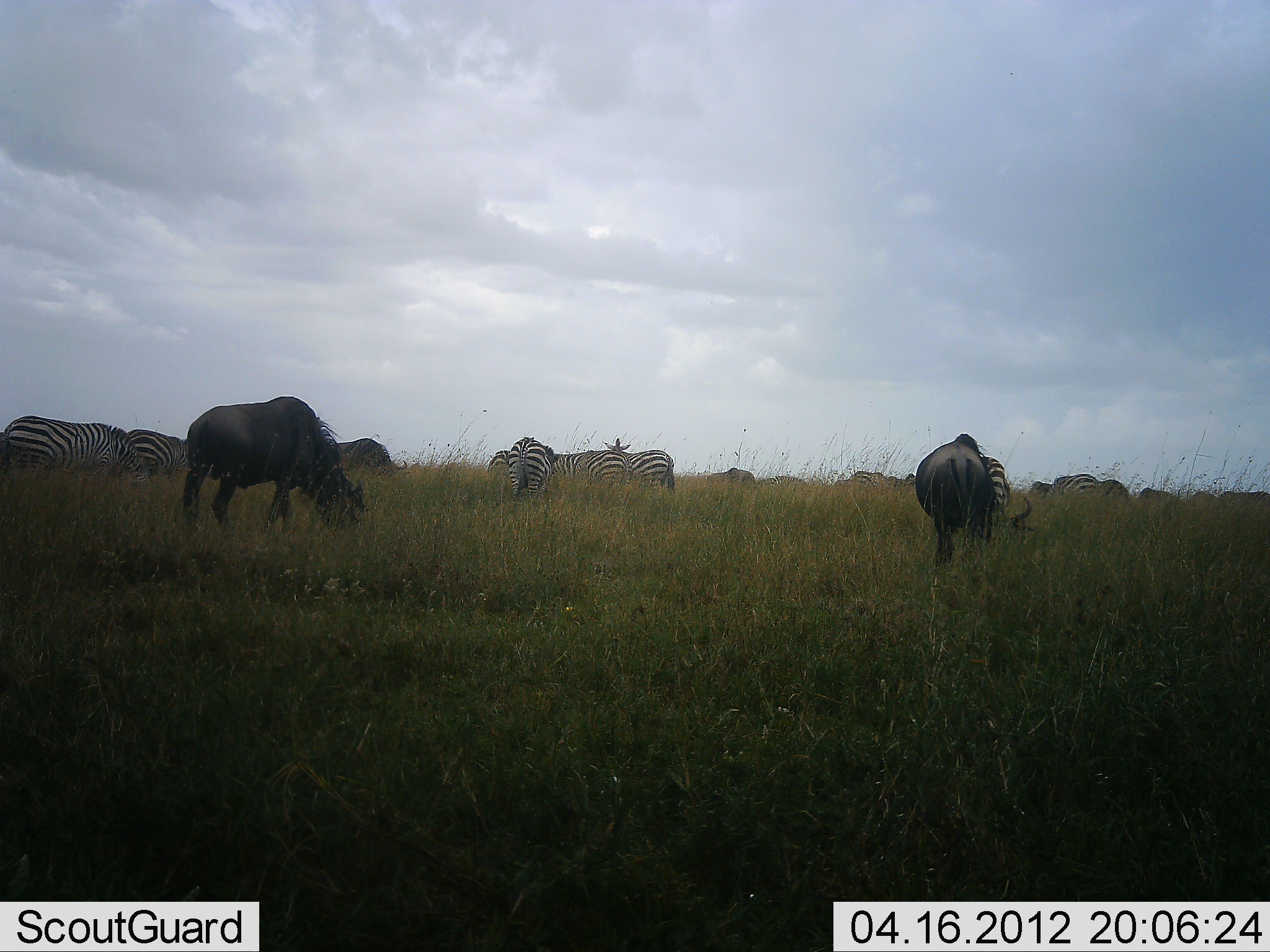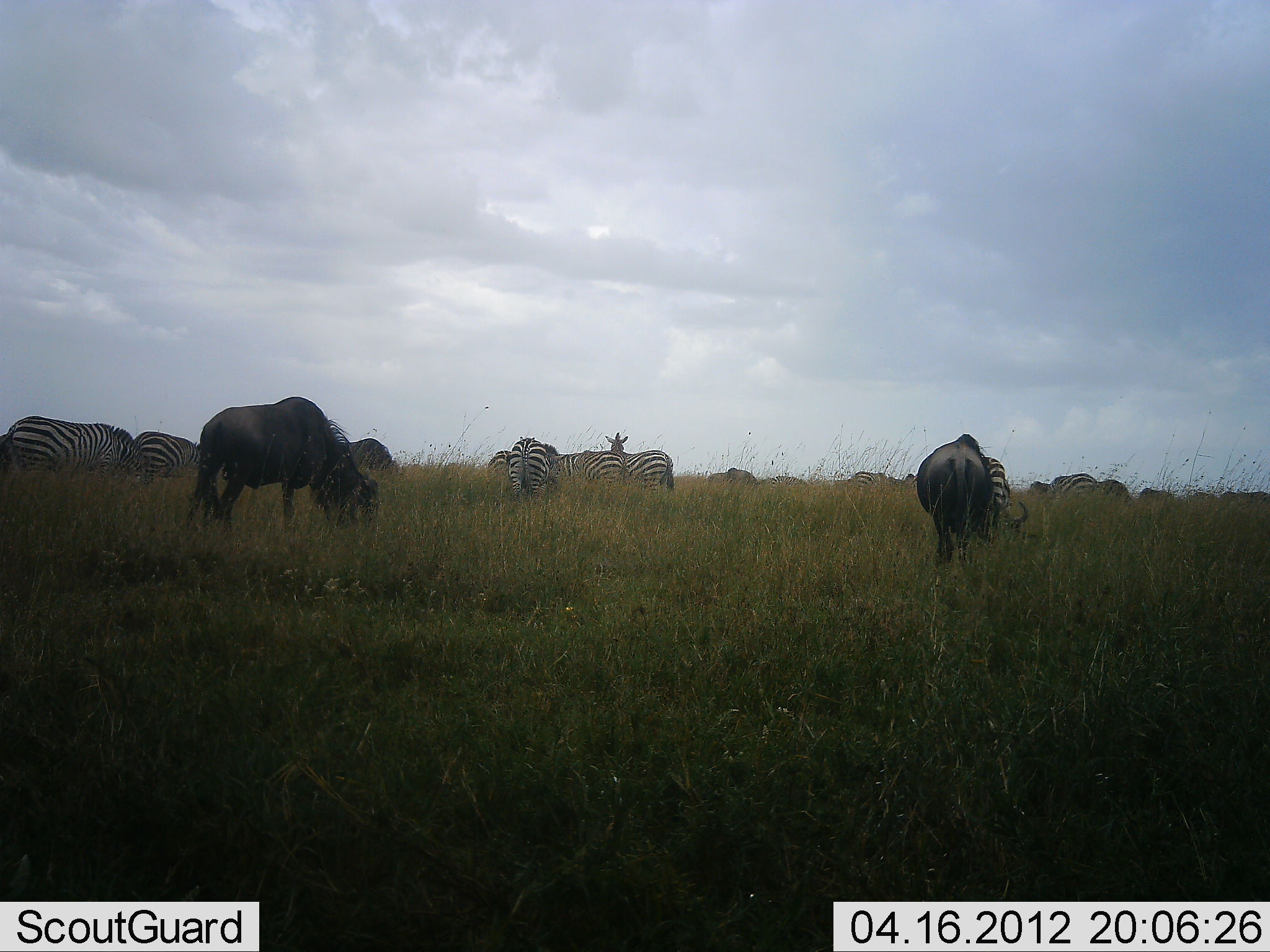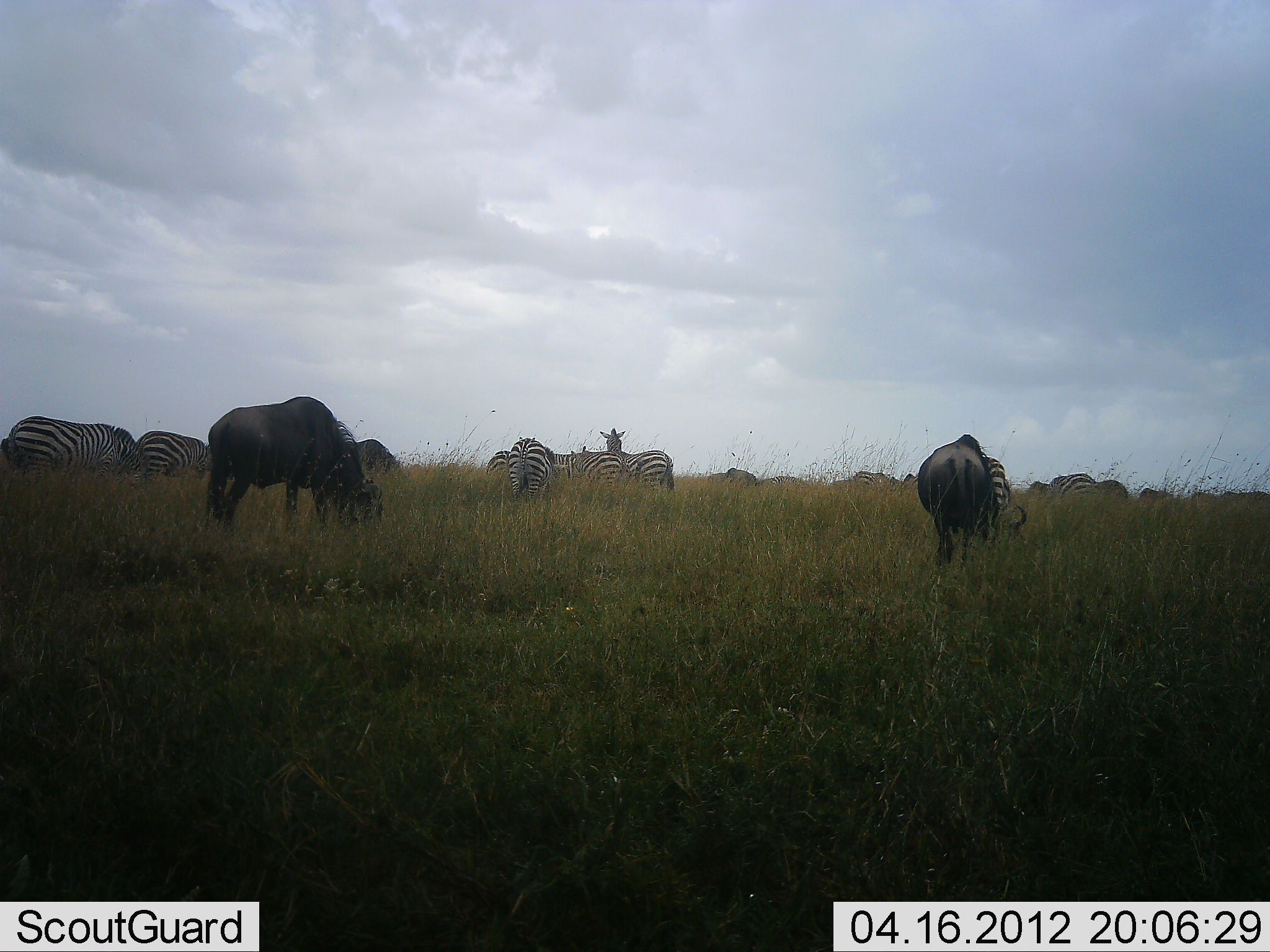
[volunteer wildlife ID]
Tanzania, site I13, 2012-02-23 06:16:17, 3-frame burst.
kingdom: Animalia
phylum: Chordata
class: Mammalia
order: Artiodactyla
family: Bovidae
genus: Connochaetes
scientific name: Connochaetes taurinus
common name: blue wildebeest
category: wildebeest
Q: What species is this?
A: Wildebeest (blue wildebeest) (Connochaetes taurinus).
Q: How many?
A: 3.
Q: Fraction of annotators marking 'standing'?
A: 29%.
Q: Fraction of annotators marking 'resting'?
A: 0%.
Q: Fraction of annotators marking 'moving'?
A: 6%.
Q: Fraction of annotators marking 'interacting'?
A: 0%.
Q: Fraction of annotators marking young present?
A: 0%.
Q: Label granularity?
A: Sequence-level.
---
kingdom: Animalia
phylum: Chordata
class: Mammalia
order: Perissodactyla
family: Equidae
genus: Equus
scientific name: Equus quagga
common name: plains zebra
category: zebra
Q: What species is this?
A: Zebra (plains zebra) (Equus quagga).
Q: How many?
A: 11-50.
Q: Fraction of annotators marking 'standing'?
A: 76%.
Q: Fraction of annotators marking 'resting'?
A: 0%.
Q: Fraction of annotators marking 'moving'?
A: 6%.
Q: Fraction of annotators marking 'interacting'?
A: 6%.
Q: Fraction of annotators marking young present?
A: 0%.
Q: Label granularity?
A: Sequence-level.